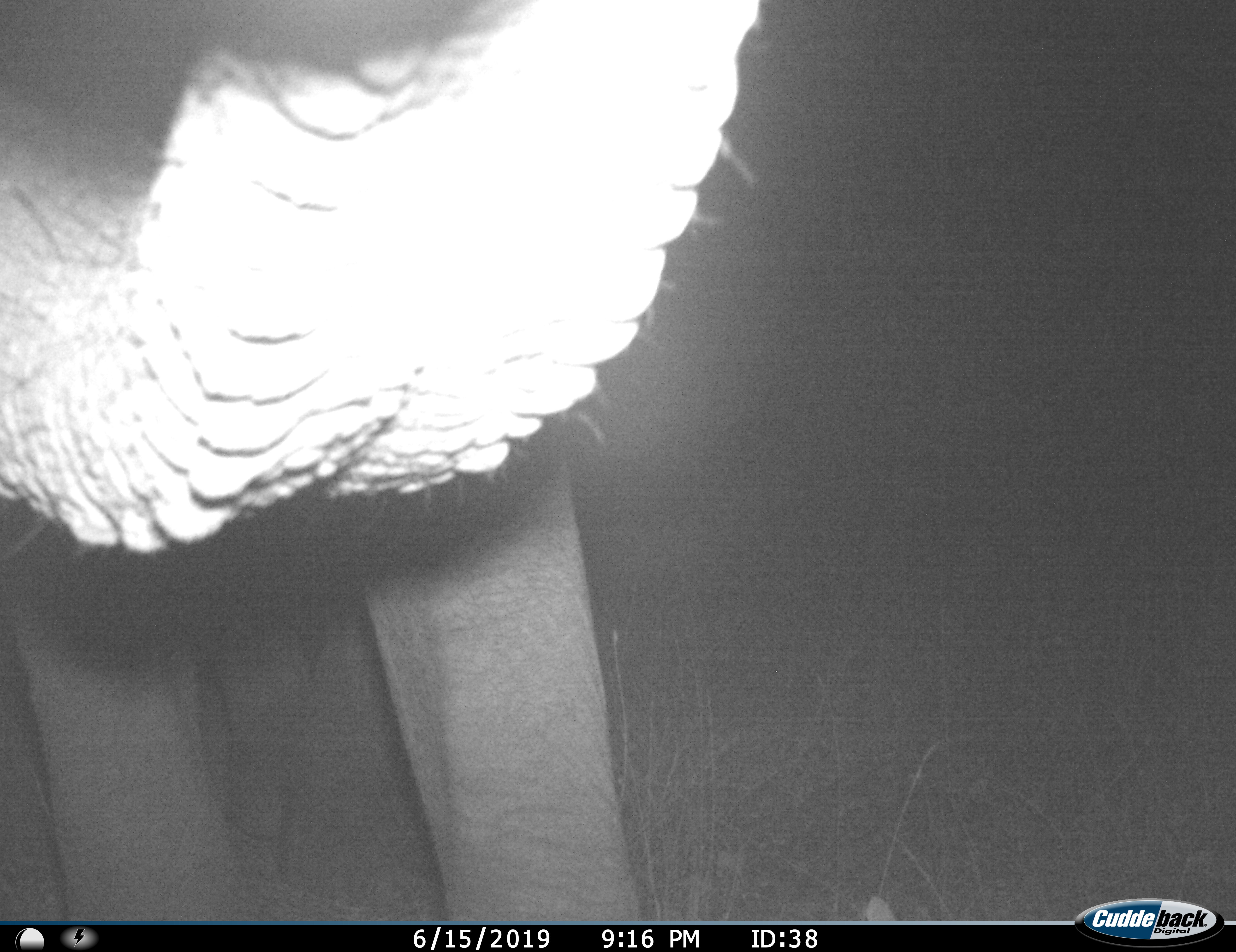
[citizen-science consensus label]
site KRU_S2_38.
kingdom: Animalia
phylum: Chordata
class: Mammalia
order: Proboscidea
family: Elephantidae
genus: Loxodonta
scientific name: Loxodonta africana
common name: african bush elephant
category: elephant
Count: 1.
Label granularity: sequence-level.